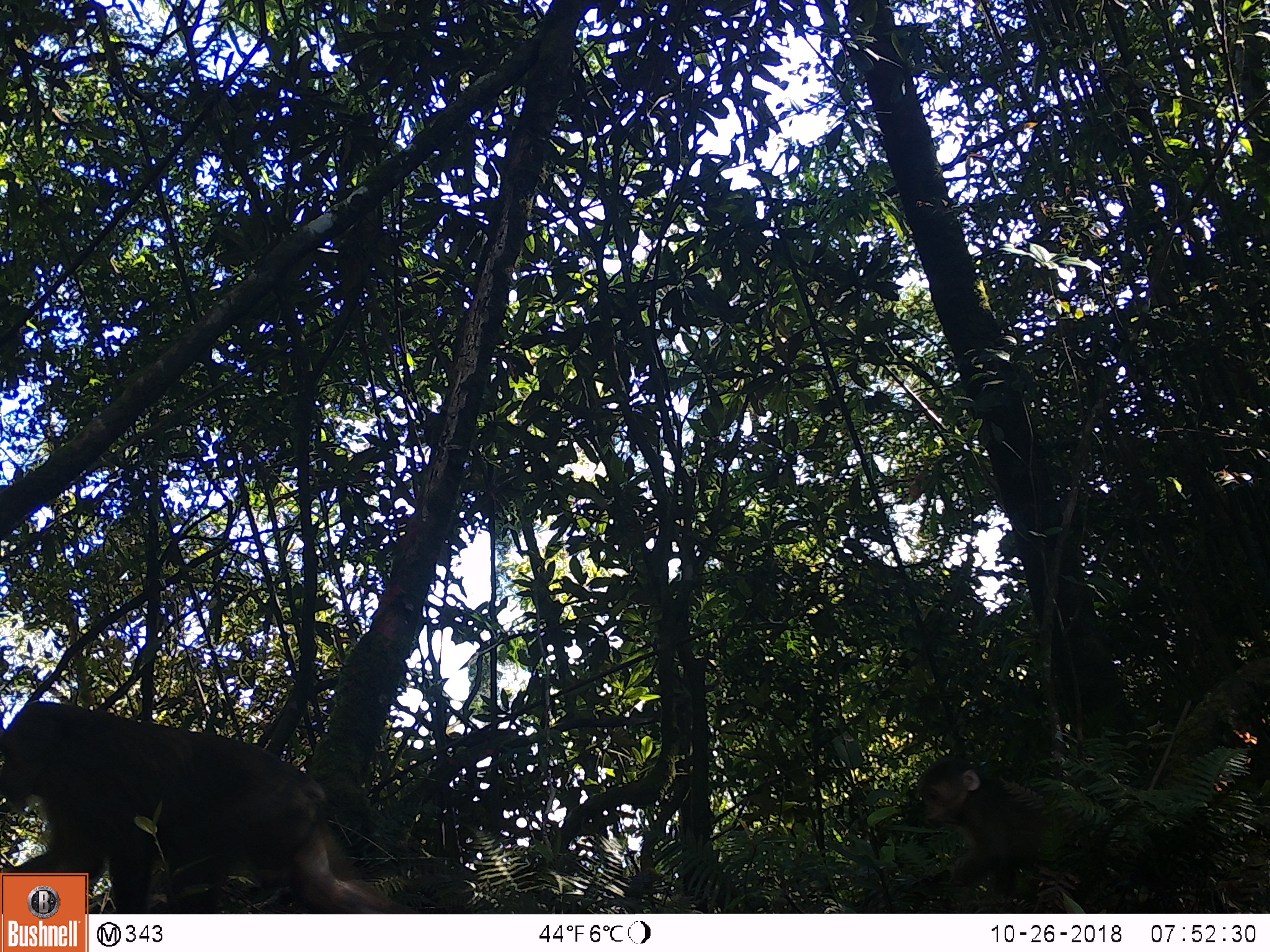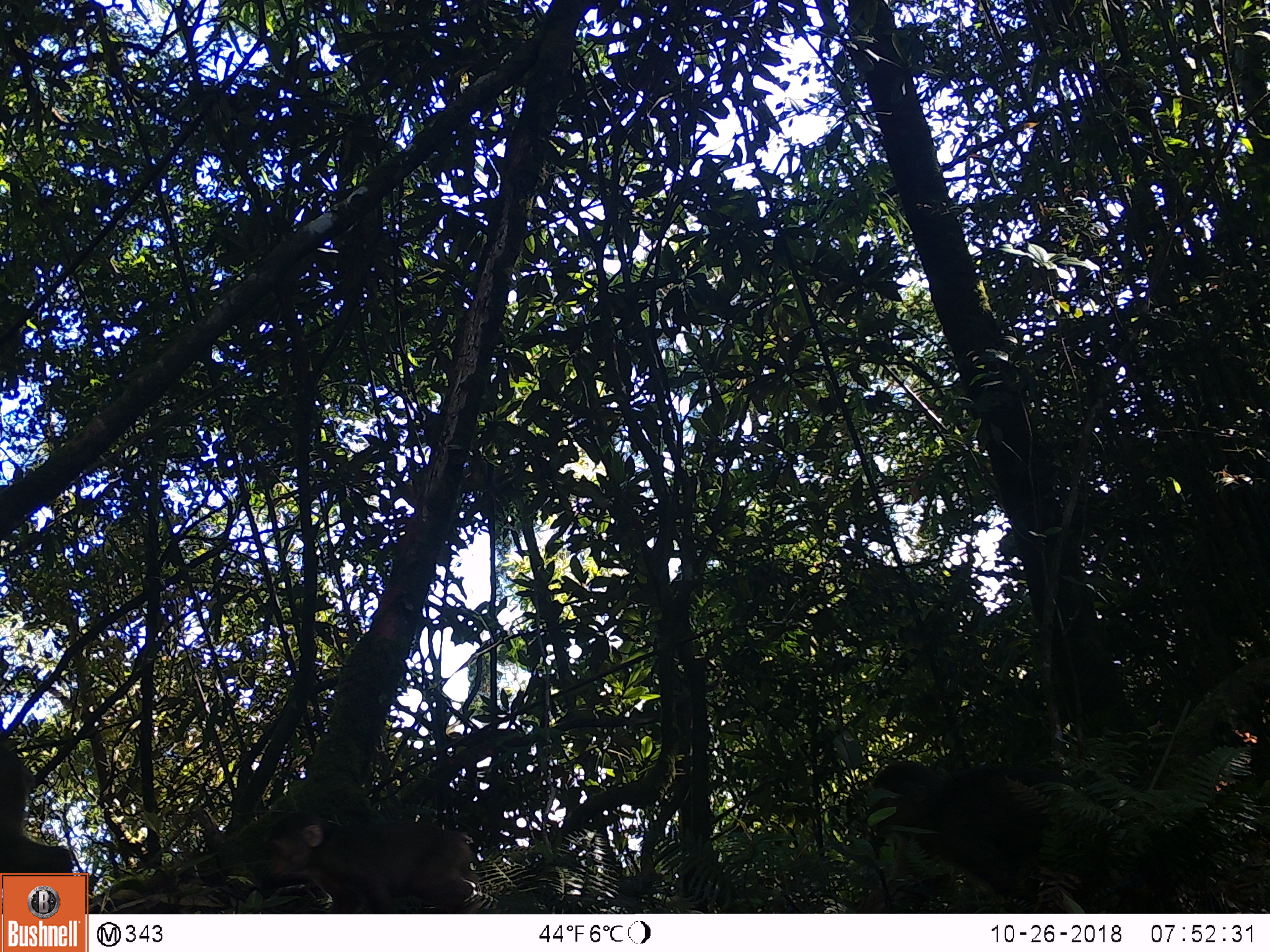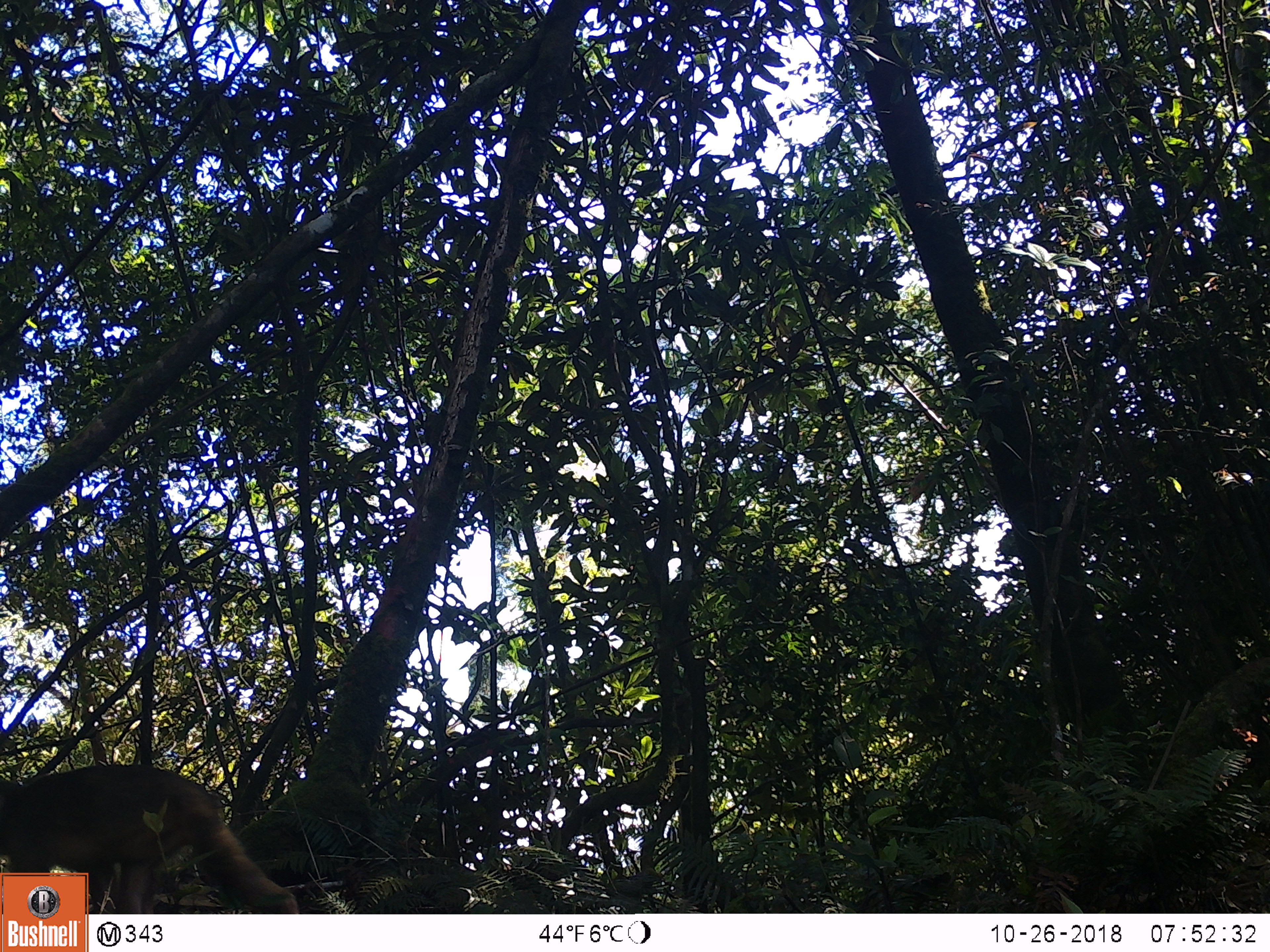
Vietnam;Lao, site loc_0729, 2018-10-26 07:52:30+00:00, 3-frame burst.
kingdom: Animalia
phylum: Chordata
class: Mammalia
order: Primates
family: Cercopithecidae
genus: Macaca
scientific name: Macaca arctoides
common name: stump-tailed macaque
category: stump tailed macaque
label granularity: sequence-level